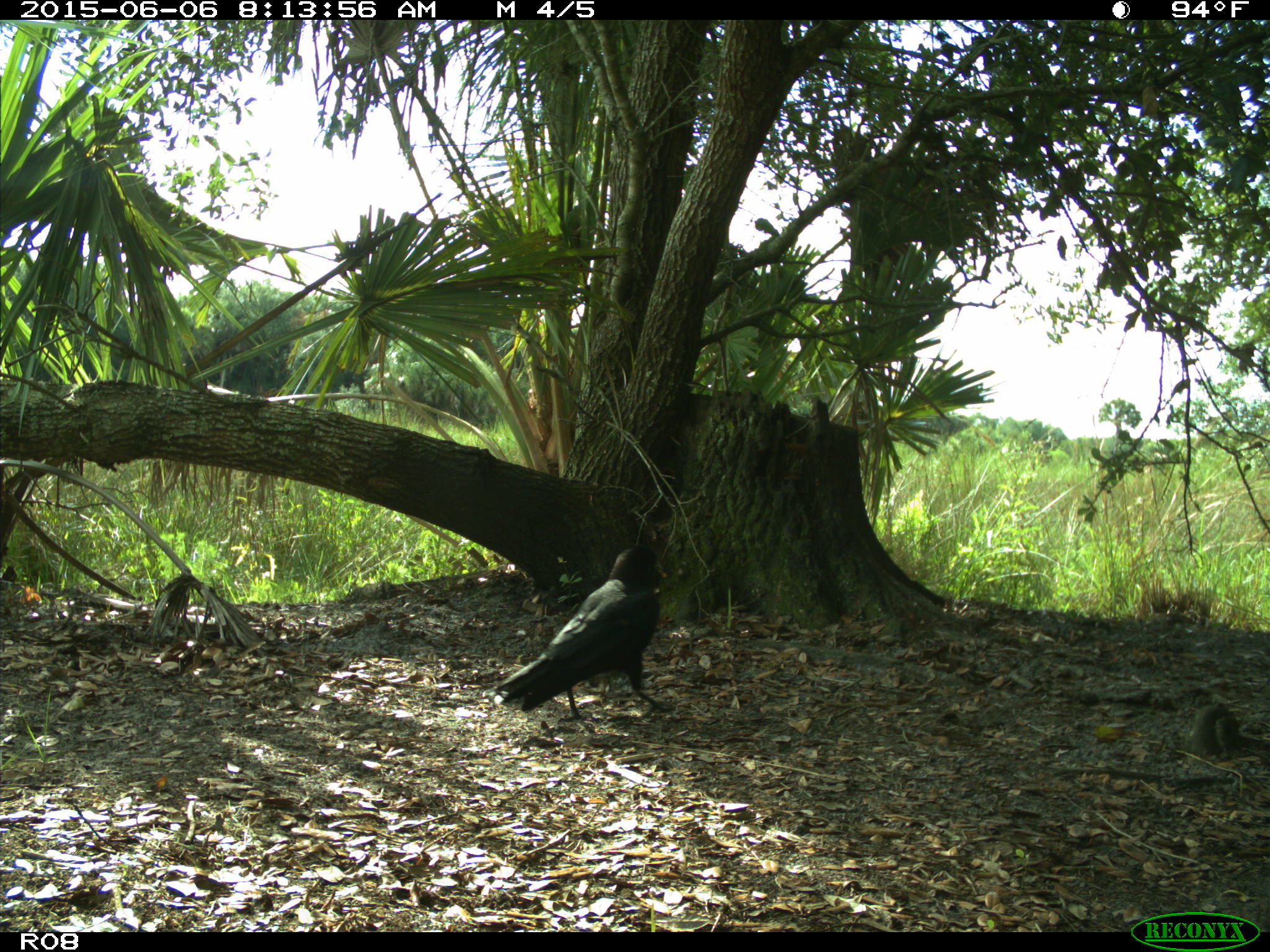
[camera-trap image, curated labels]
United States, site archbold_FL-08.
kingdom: Animalia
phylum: Chordata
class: Aves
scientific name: Aves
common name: birds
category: unidentified bird